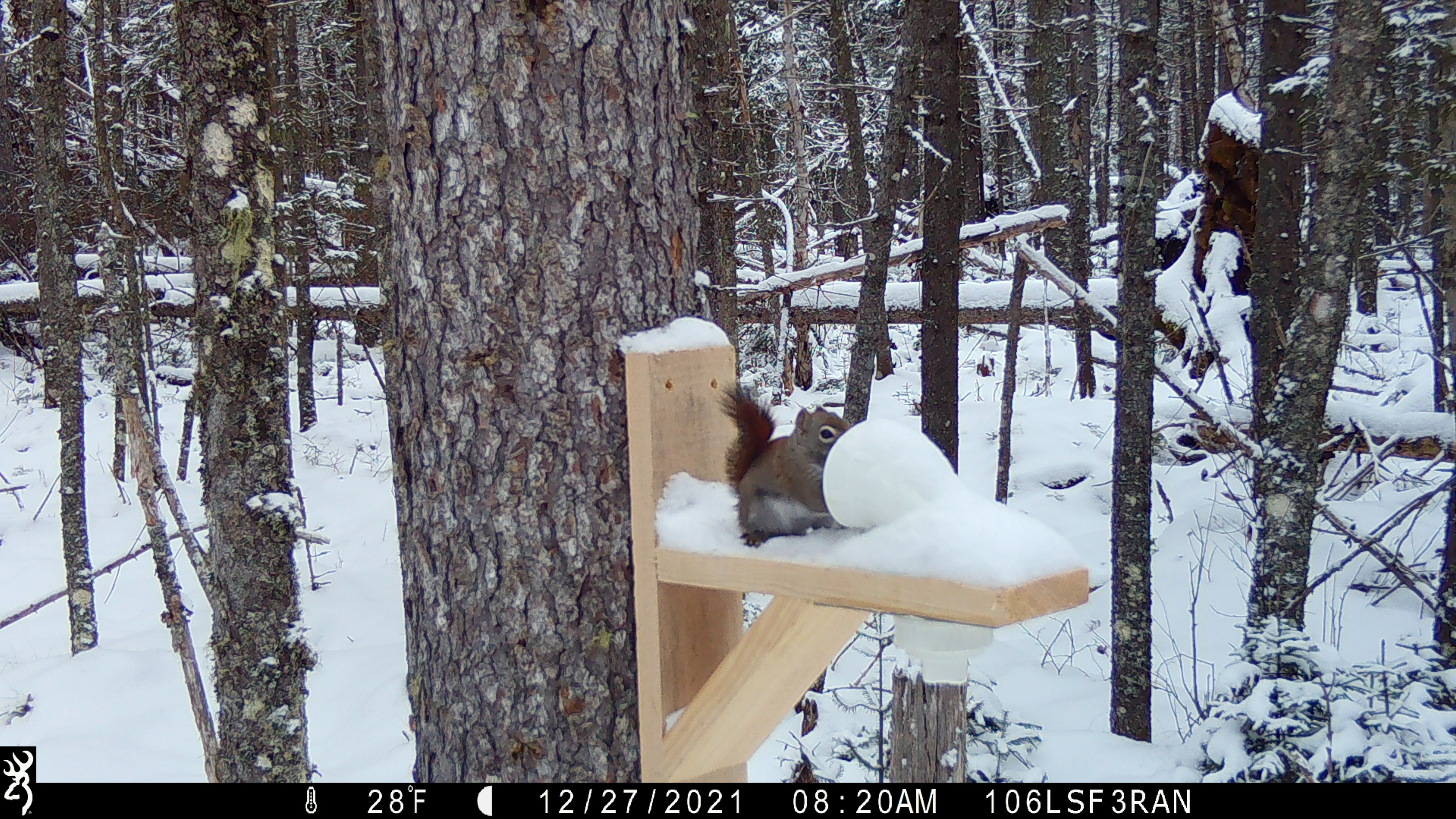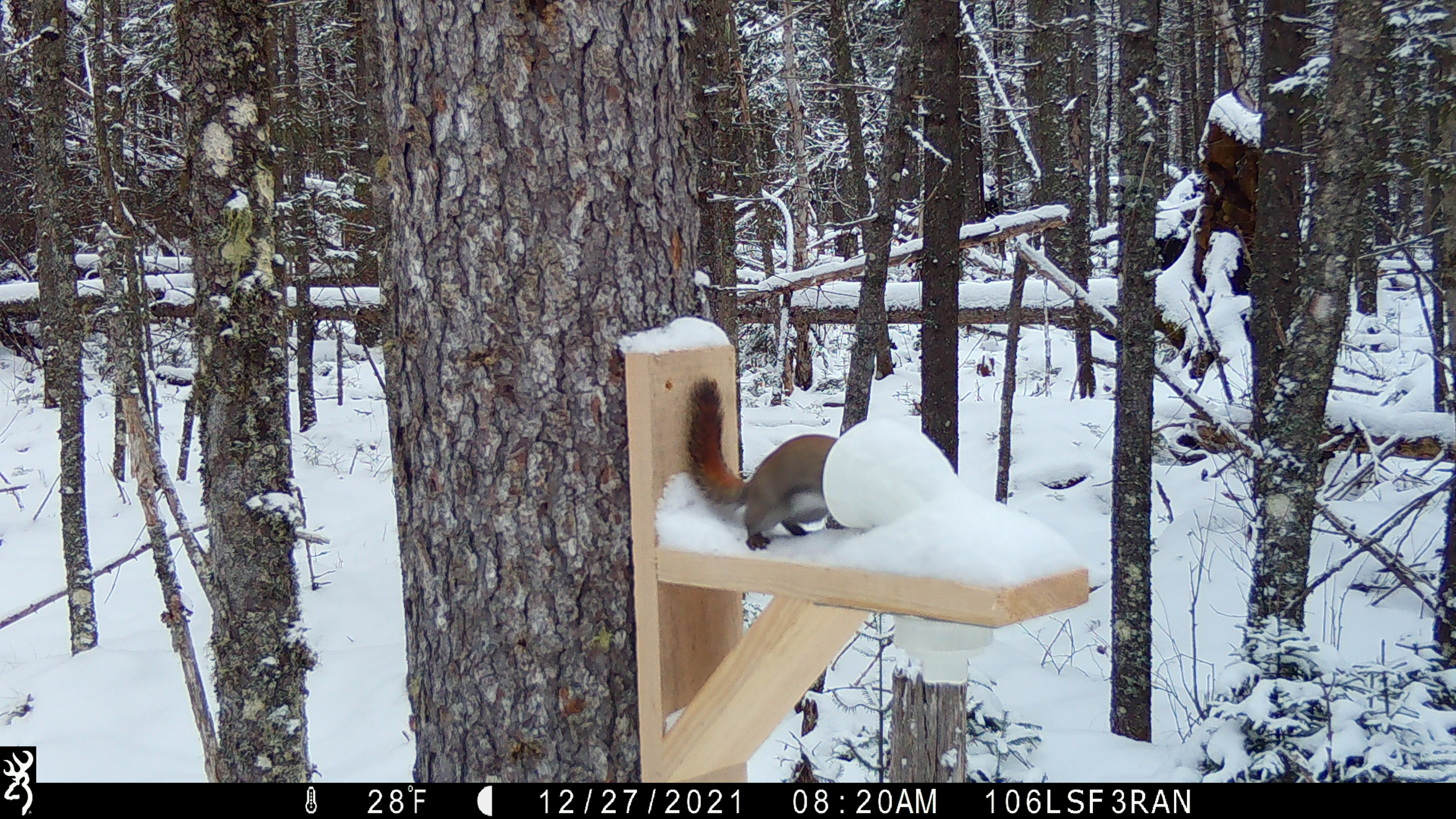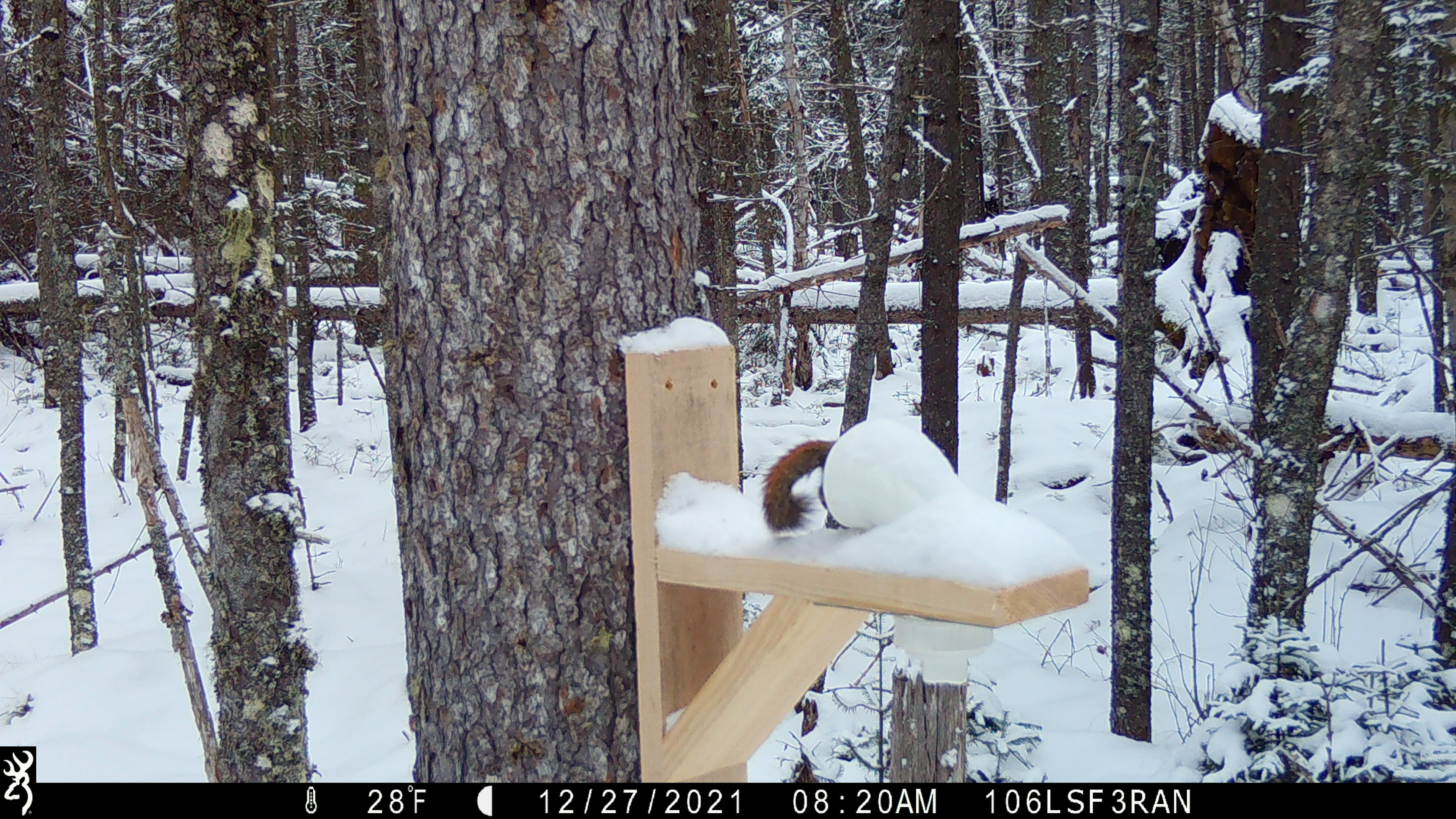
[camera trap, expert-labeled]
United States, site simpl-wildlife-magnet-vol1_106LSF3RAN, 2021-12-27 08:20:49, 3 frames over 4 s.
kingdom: Animalia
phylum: Chordata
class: Mammalia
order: Rodentia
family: Sciuridae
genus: Tamiasciurus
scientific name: Tamiasciurus hudsonicus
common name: red squirrel